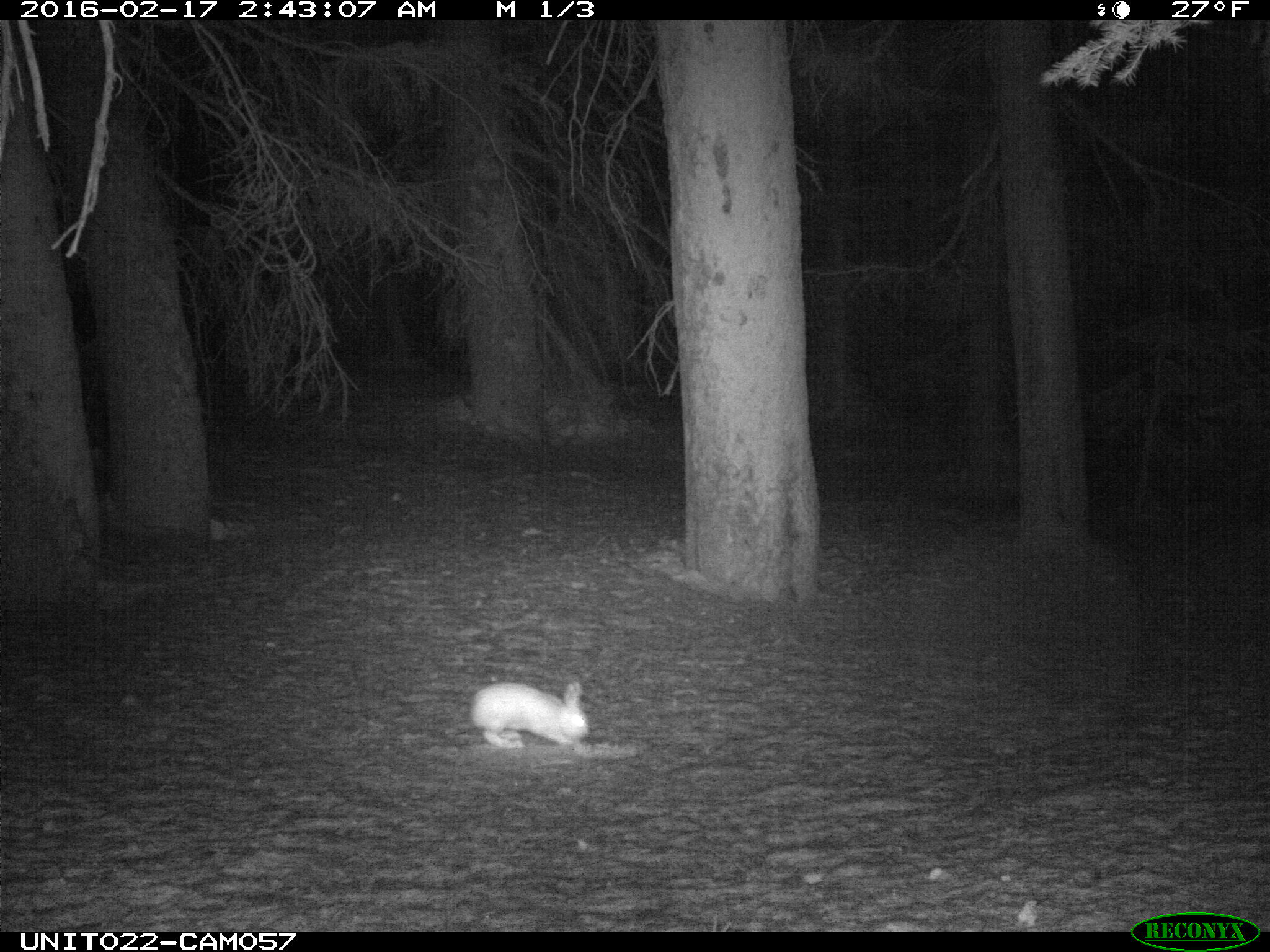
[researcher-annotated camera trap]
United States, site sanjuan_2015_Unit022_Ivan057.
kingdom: Animalia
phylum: Chordata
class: Mammalia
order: Lagomorpha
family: Leporidae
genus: Lepus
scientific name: Lepus americanus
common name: snowshoe hare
Lepus americanus (snowshoe hare).